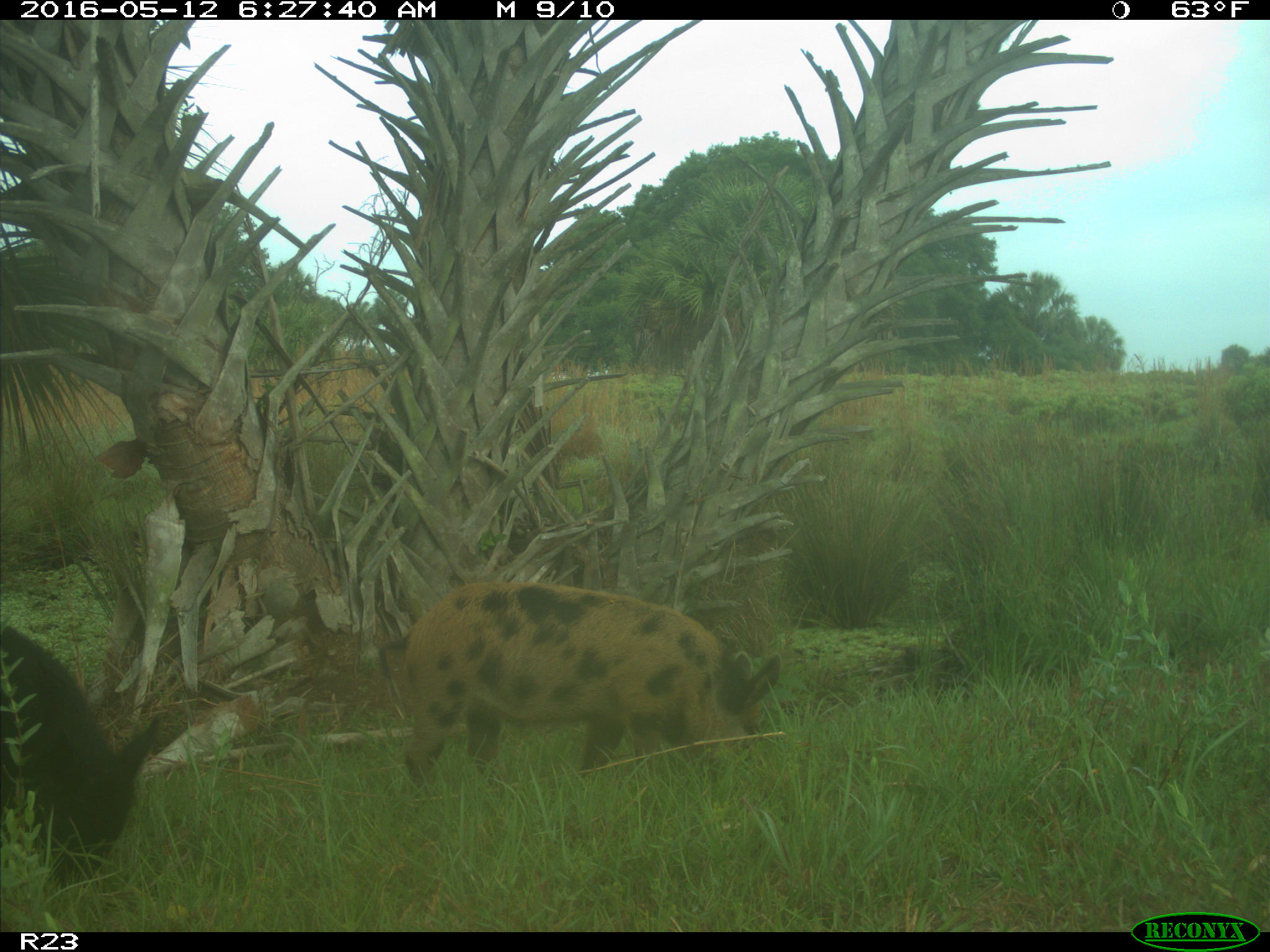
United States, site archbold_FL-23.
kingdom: Animalia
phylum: Chordata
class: Mammalia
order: Artiodactyla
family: Suidae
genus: Sus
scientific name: Sus scrofa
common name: wild boar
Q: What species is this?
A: Sus scrofa (wild boar).